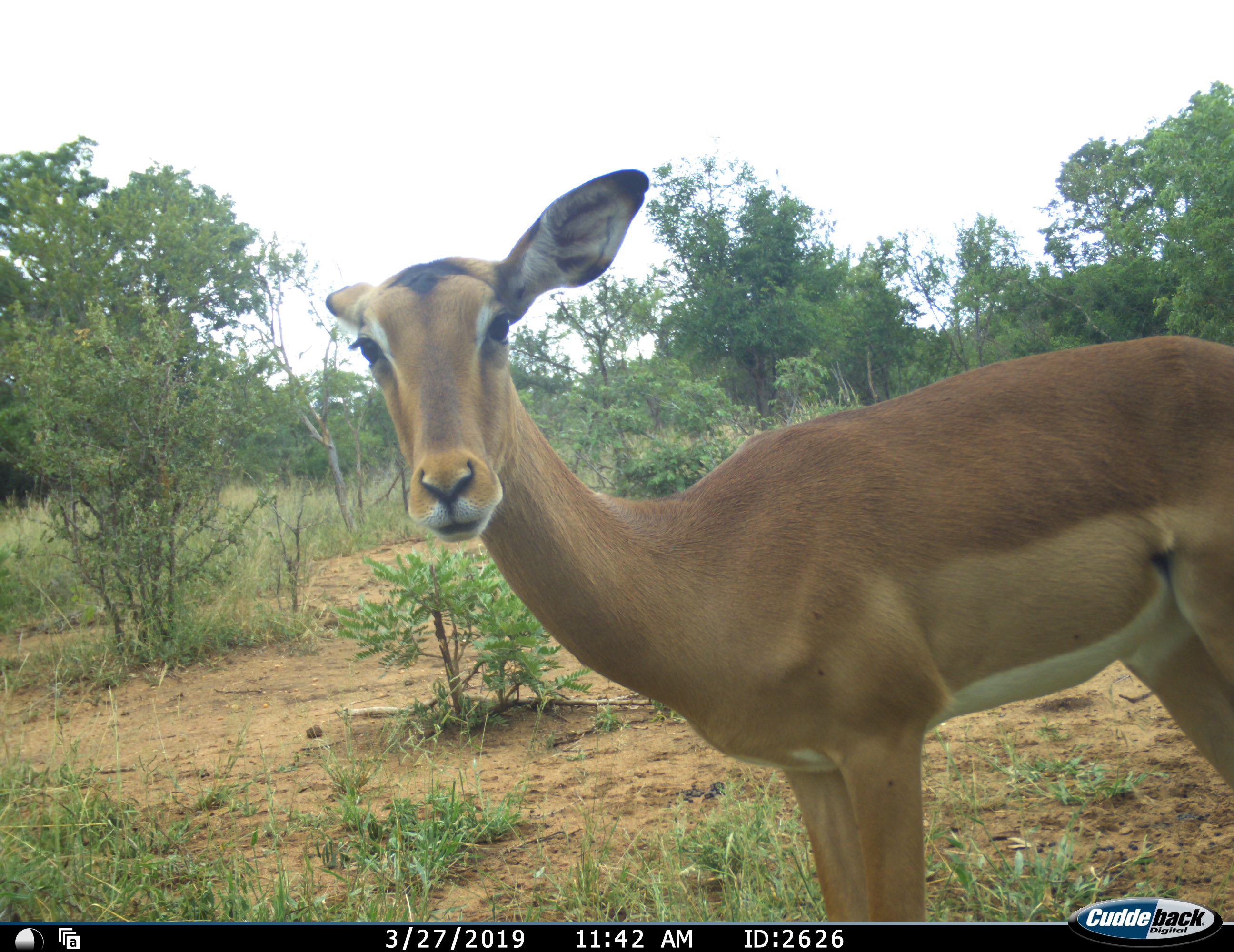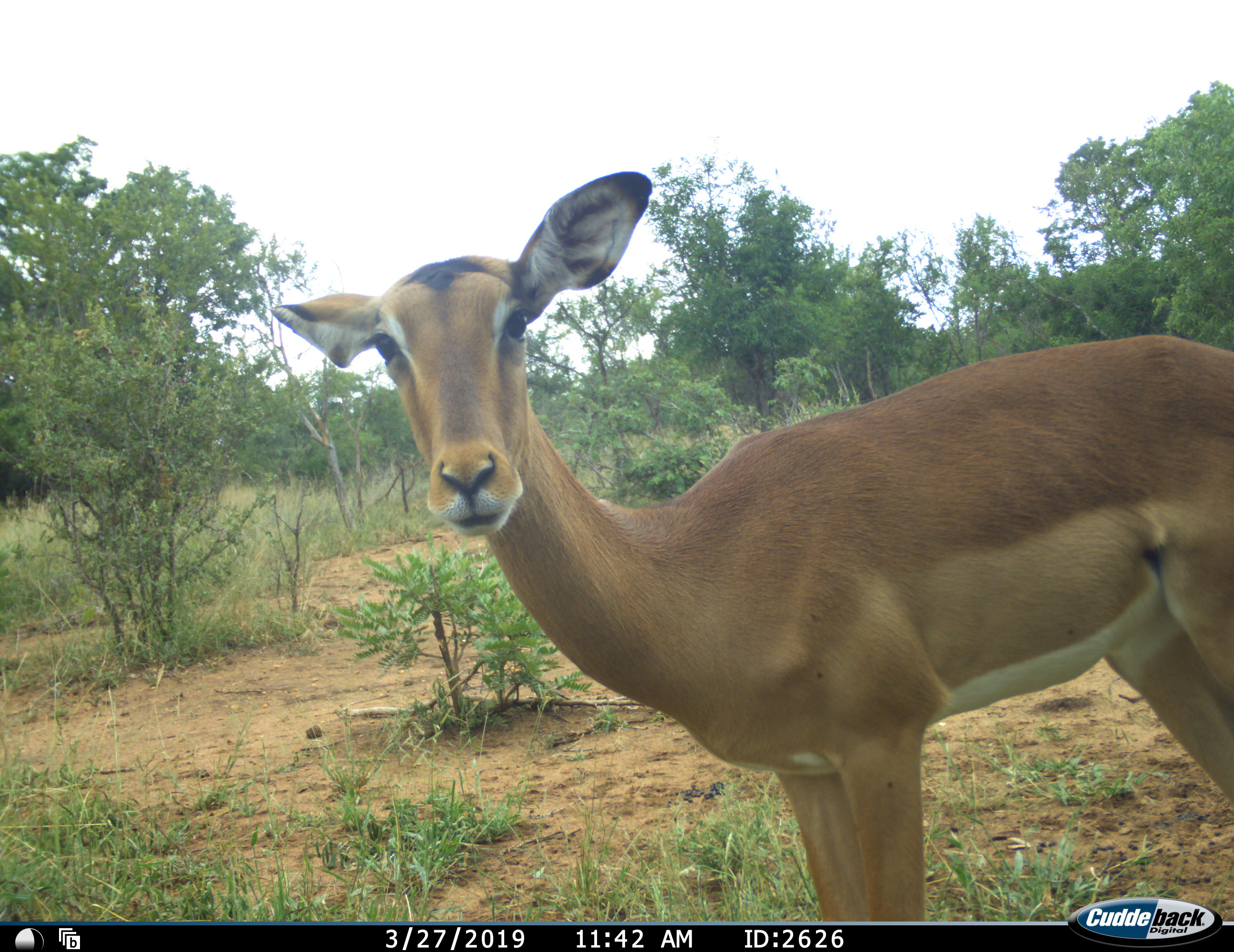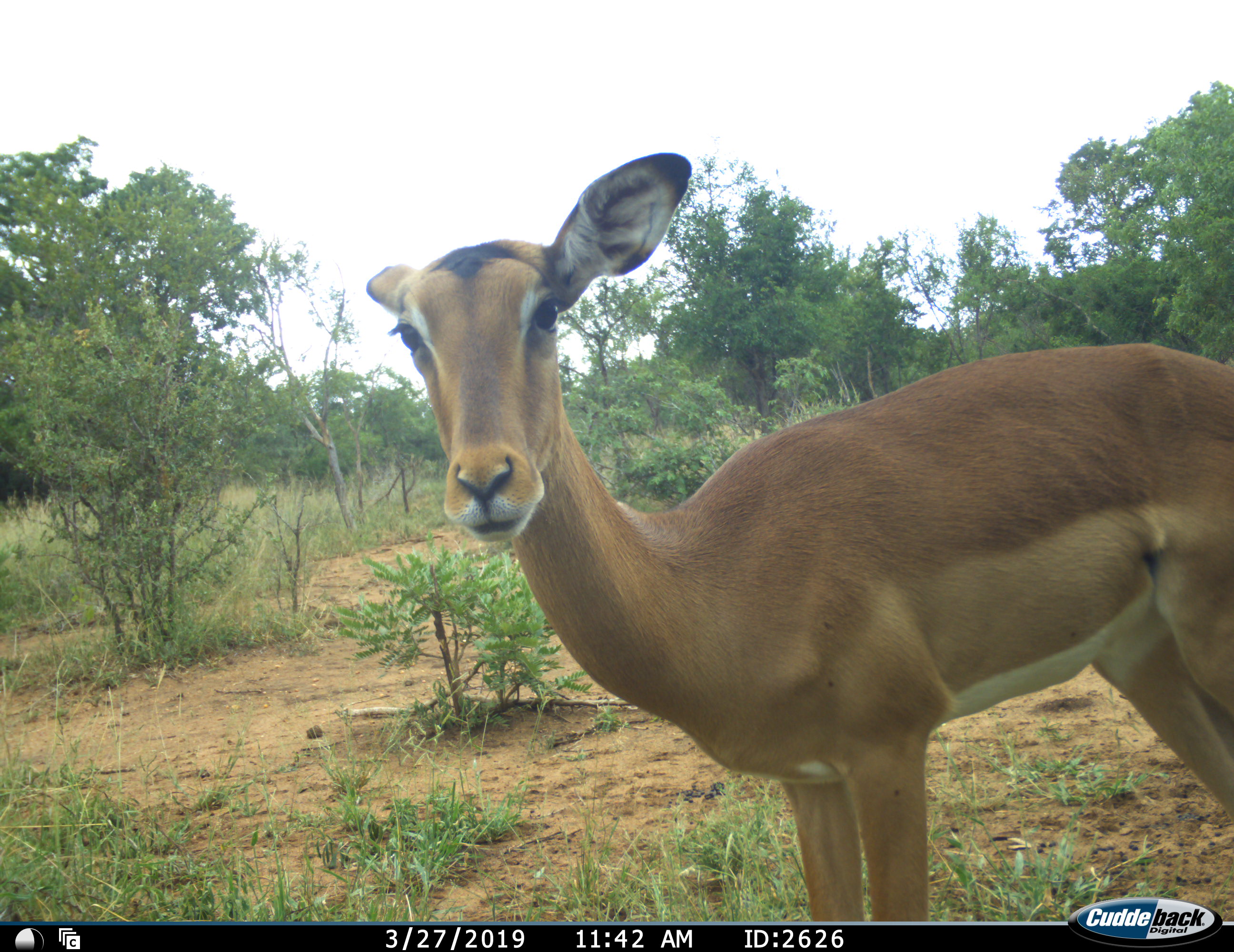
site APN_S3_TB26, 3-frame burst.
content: unidentified animal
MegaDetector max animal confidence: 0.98